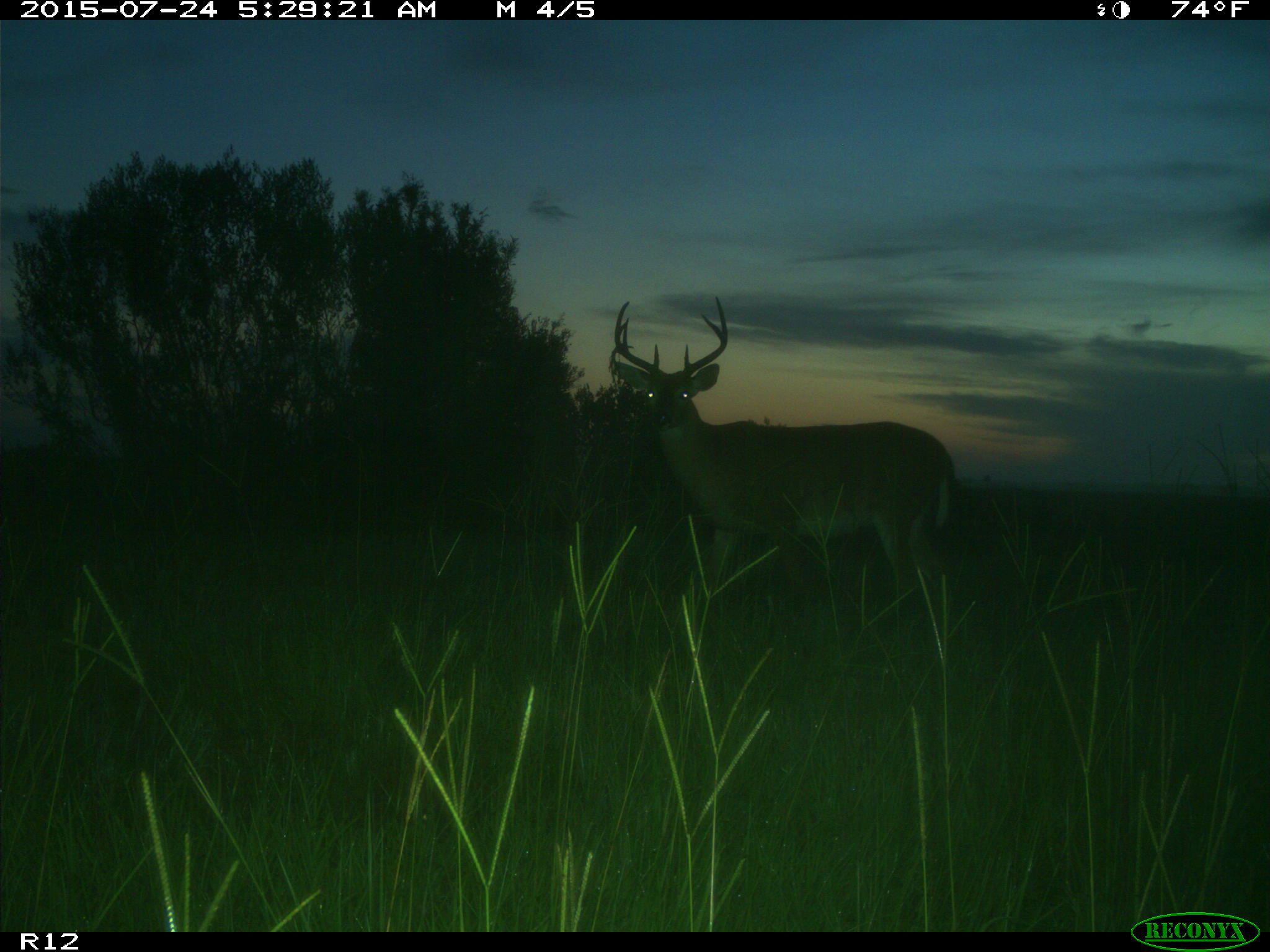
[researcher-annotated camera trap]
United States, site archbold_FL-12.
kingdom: Animalia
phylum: Chordata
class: Mammalia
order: Artiodactyla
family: Cervidae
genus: Odocoileus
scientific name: Odocoileus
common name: deer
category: unidentified deer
Unidentified deer (deer) (Odocoileus).